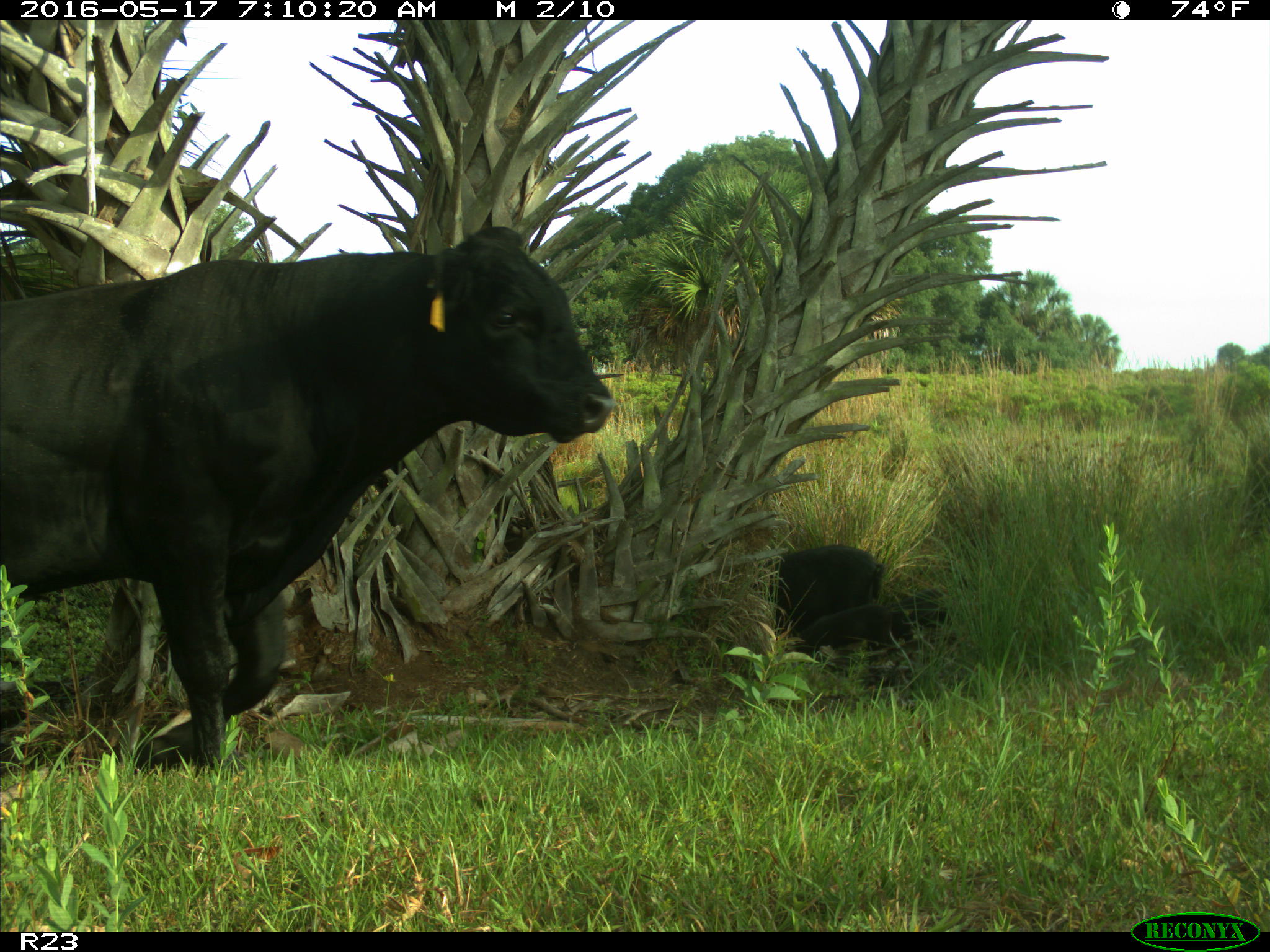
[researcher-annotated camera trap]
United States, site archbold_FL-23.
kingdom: Animalia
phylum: Chordata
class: Mammalia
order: Artiodactyla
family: Suidae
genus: Sus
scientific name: Sus scrofa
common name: wild boar